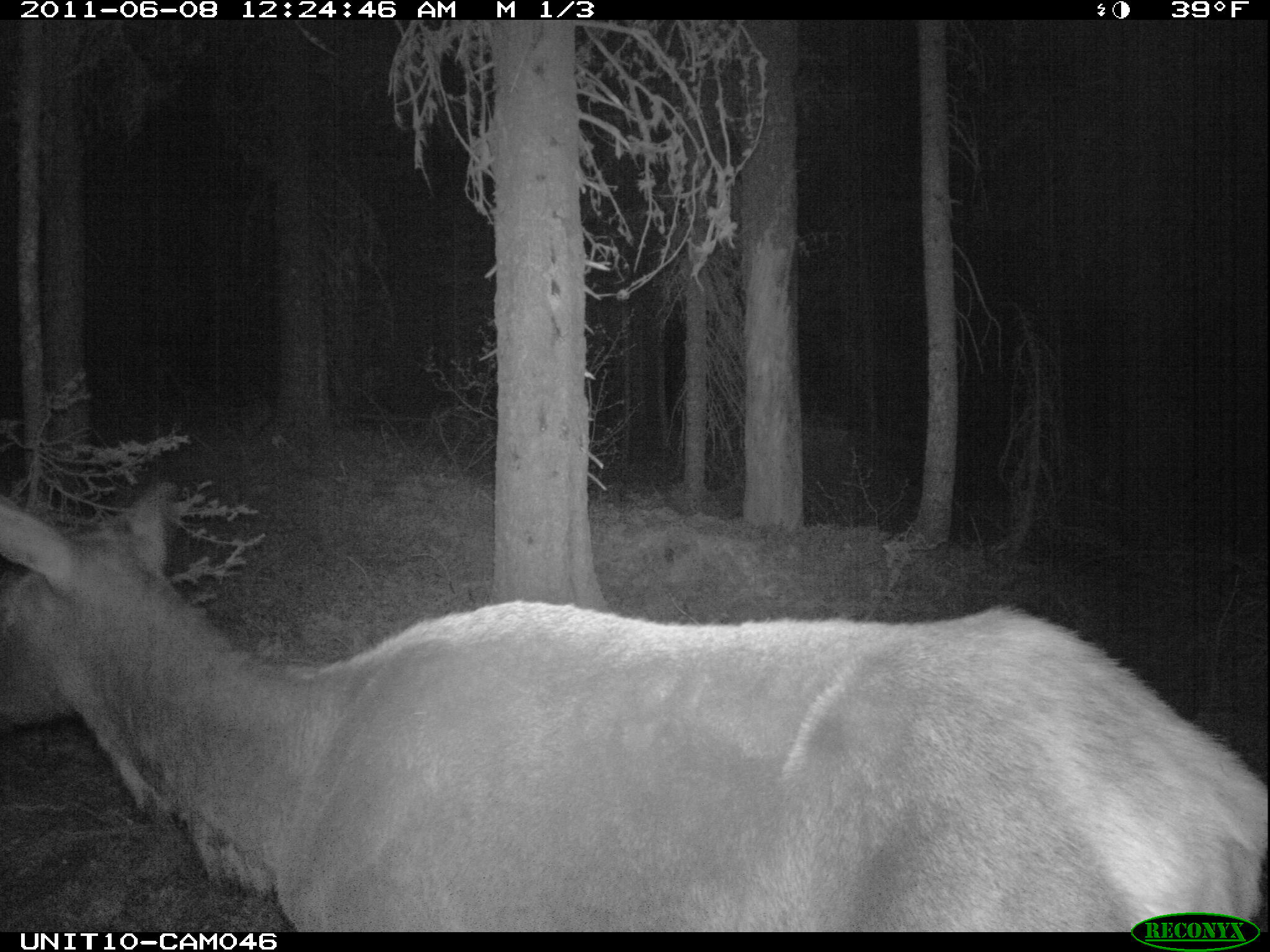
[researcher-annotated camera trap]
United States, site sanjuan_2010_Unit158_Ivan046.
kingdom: Animalia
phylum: Chordata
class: Mammalia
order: Artiodactyla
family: Cervidae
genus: Cervus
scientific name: Cervus elaphus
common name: red deer